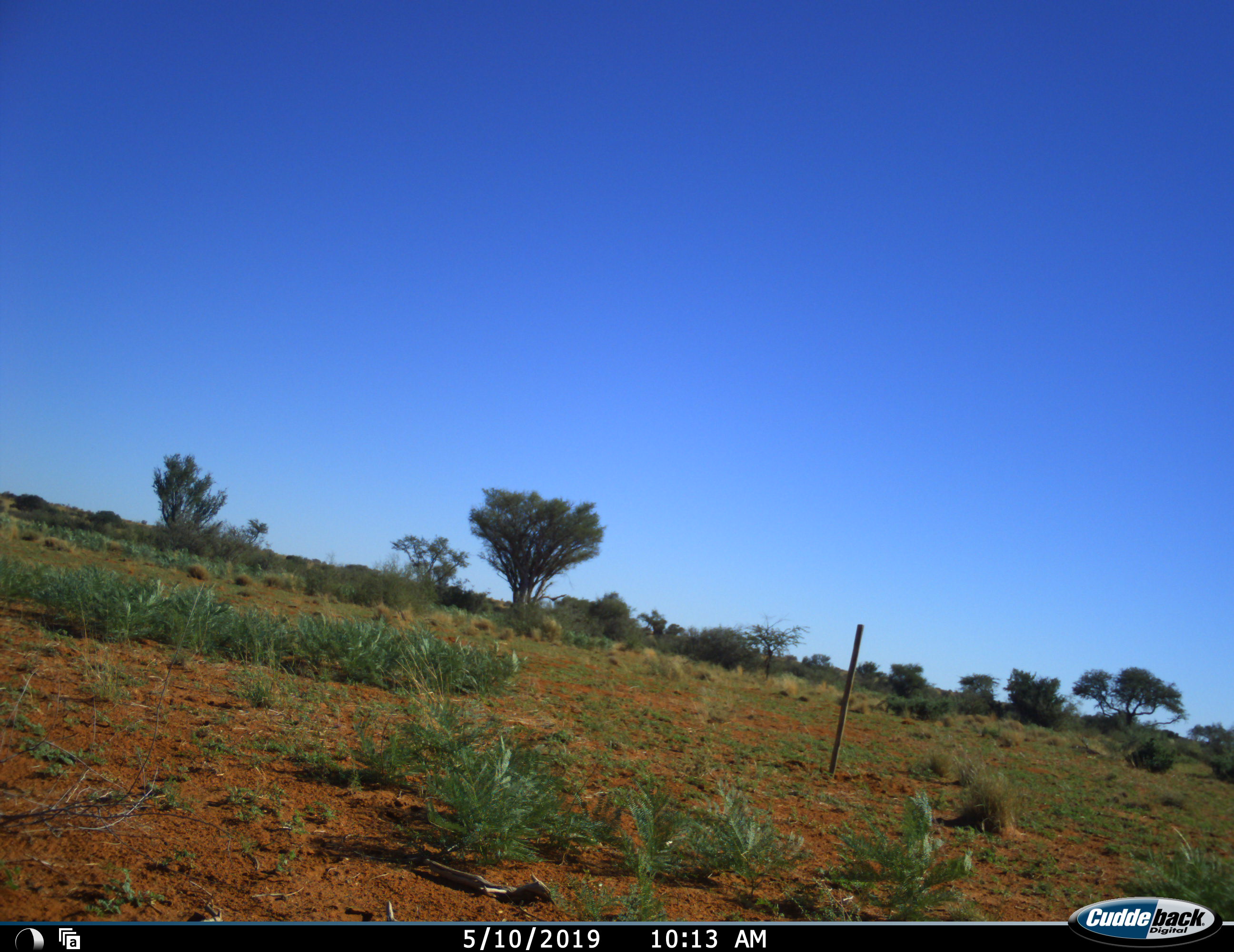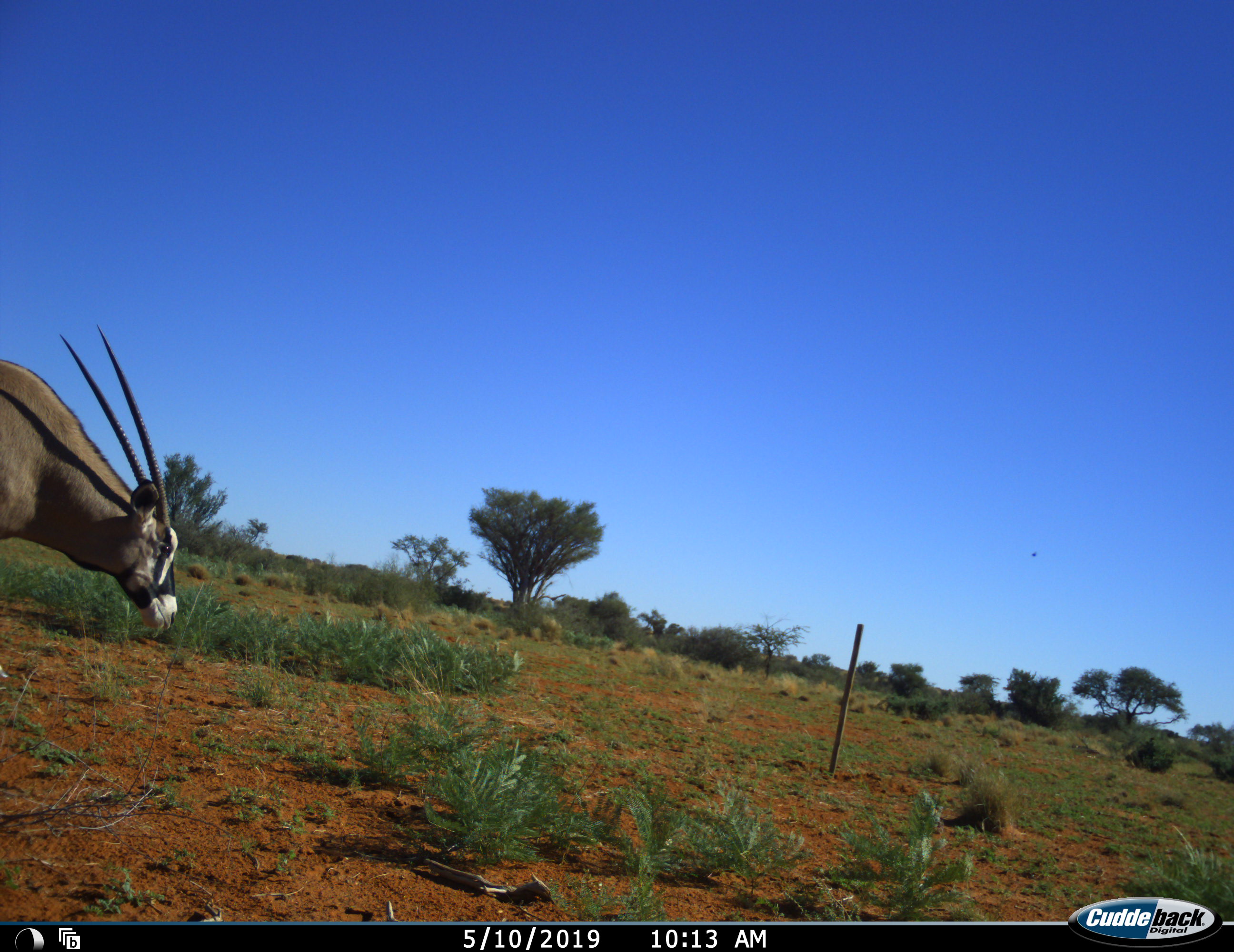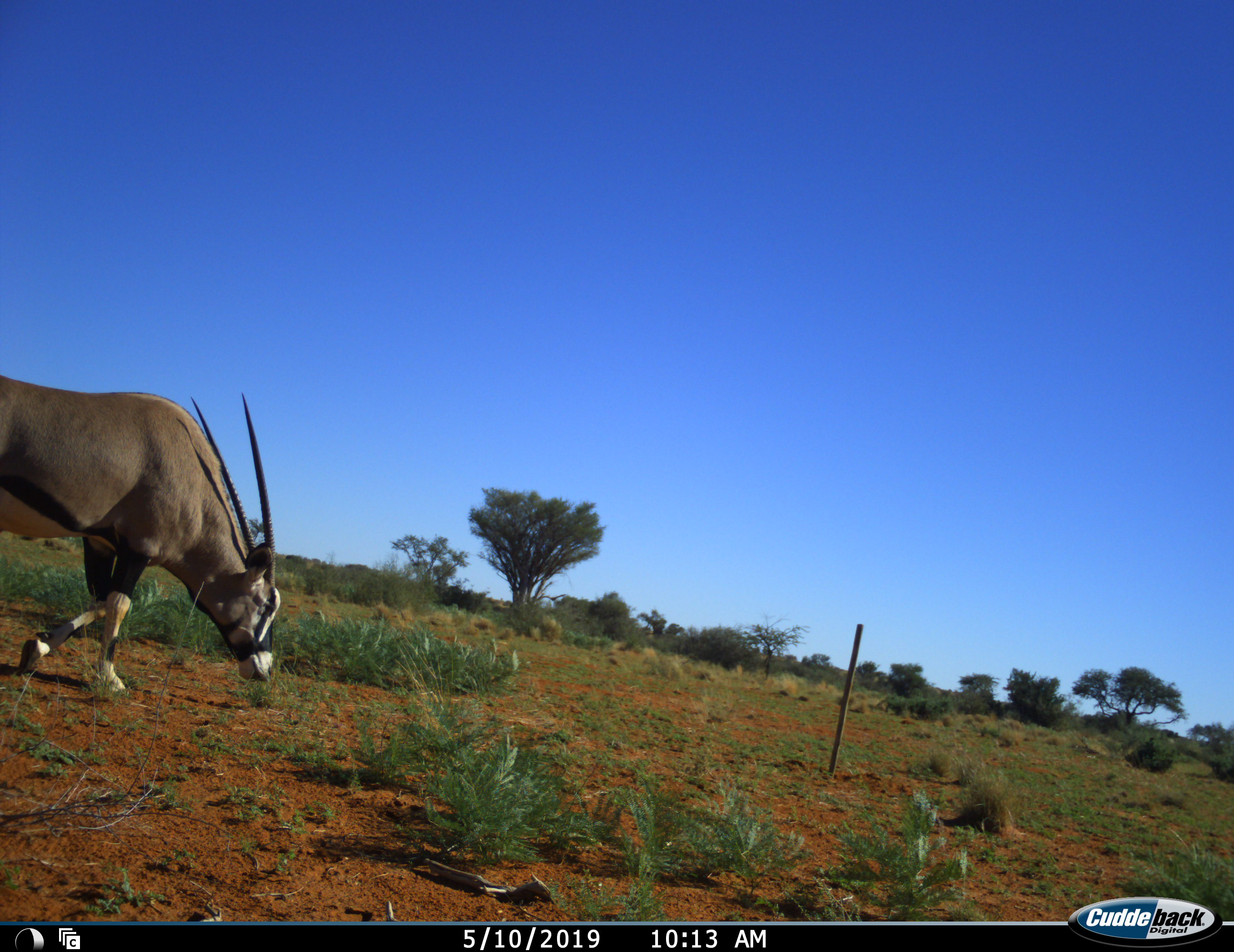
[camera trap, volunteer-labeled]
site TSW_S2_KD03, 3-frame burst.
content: unidentified animal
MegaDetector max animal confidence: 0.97